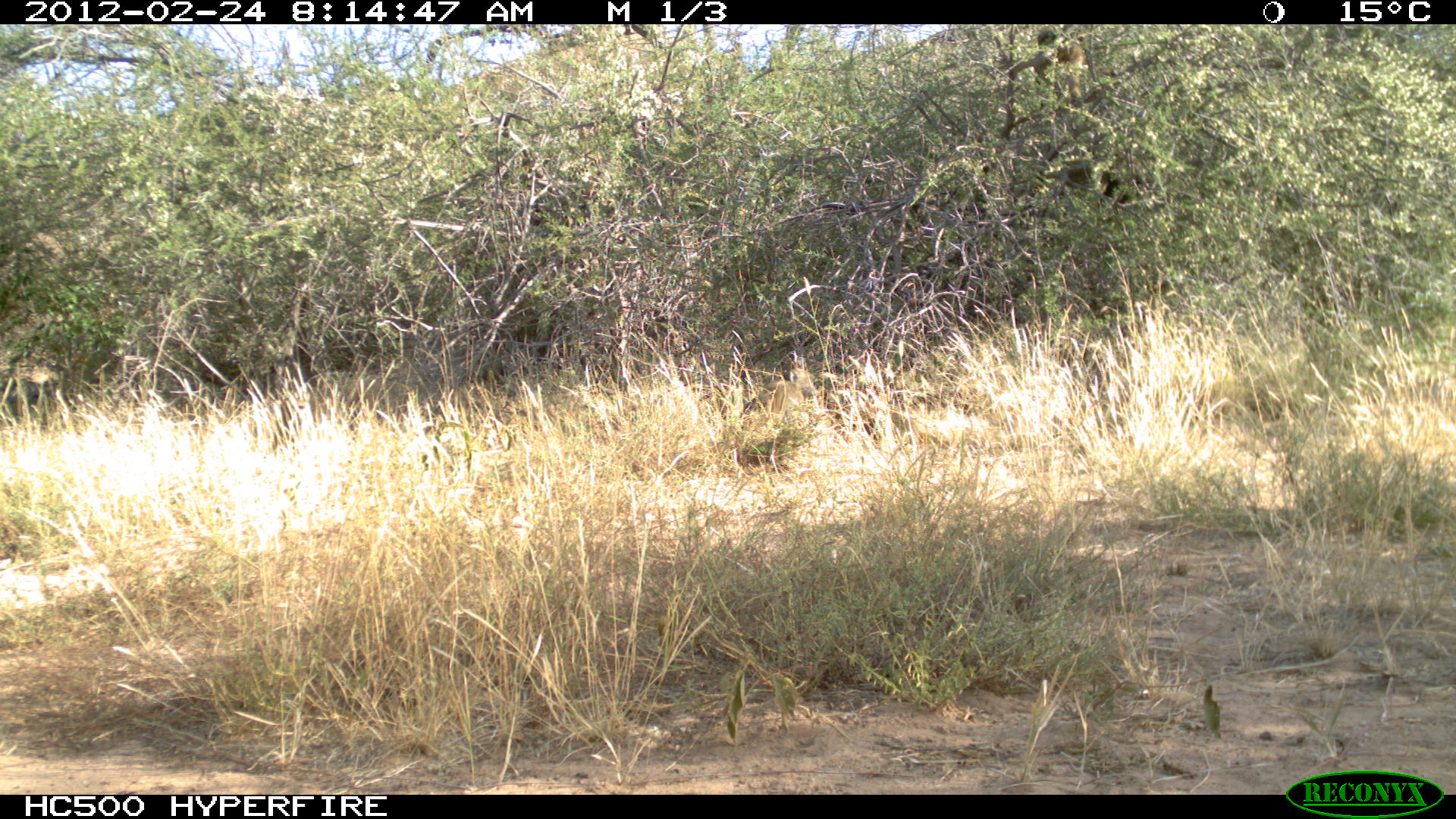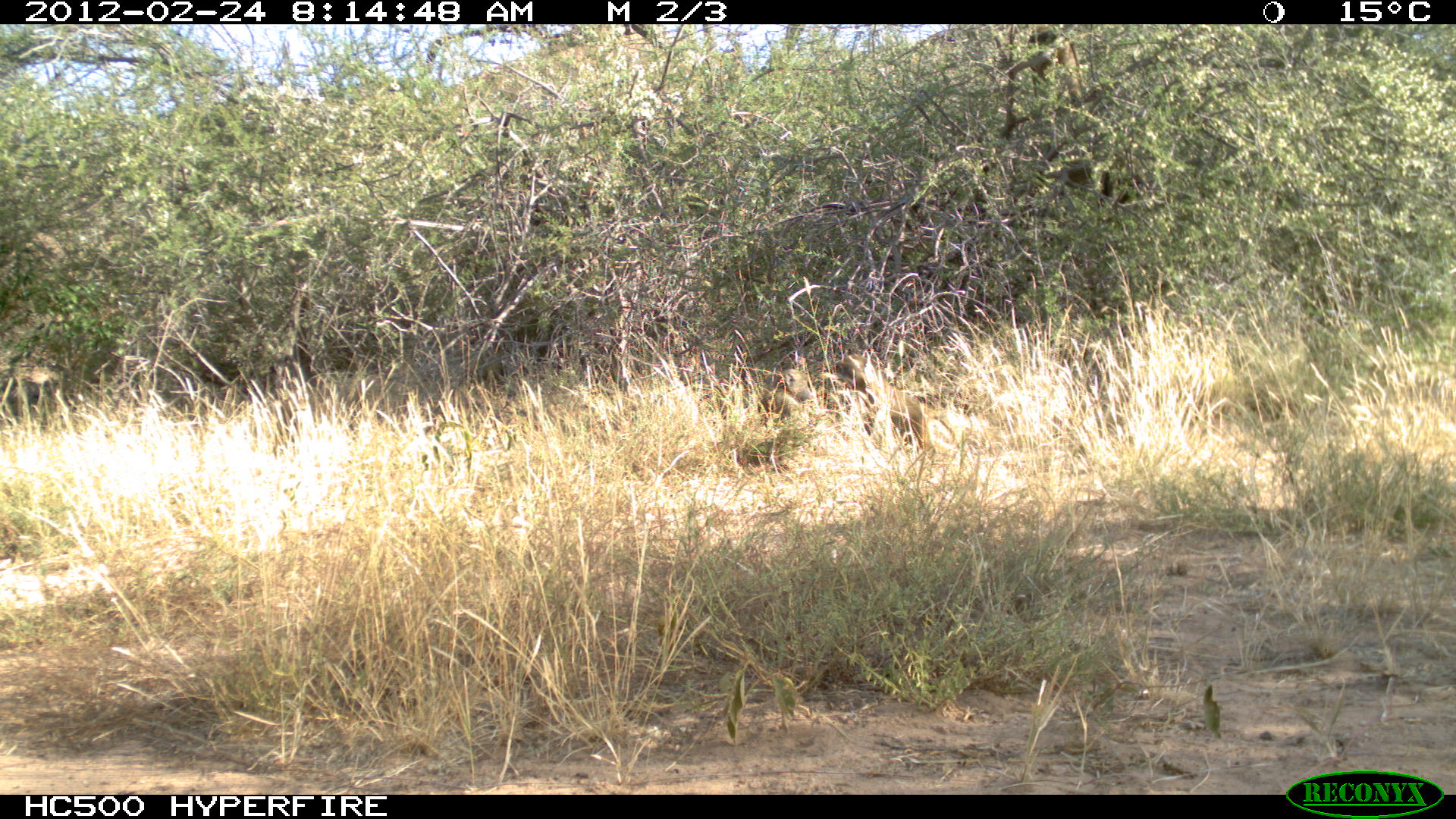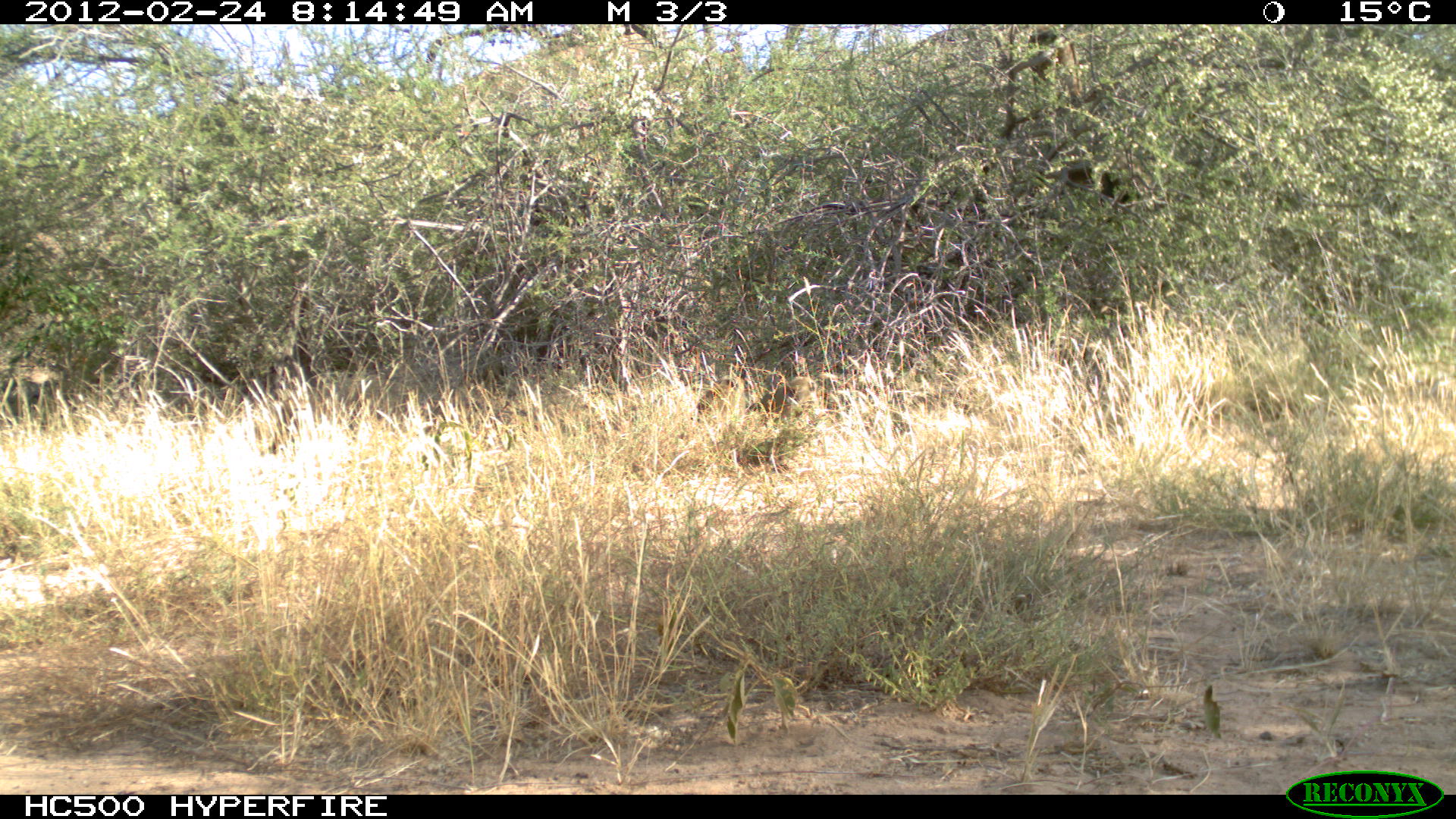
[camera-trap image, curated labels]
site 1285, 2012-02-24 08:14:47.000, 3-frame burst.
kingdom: Animalia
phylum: Chordata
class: Mammalia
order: Primates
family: Cercopithecidae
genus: Papio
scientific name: Papio anubis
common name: olive baboon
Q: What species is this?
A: Papio anubis (olive baboon).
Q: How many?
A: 4.